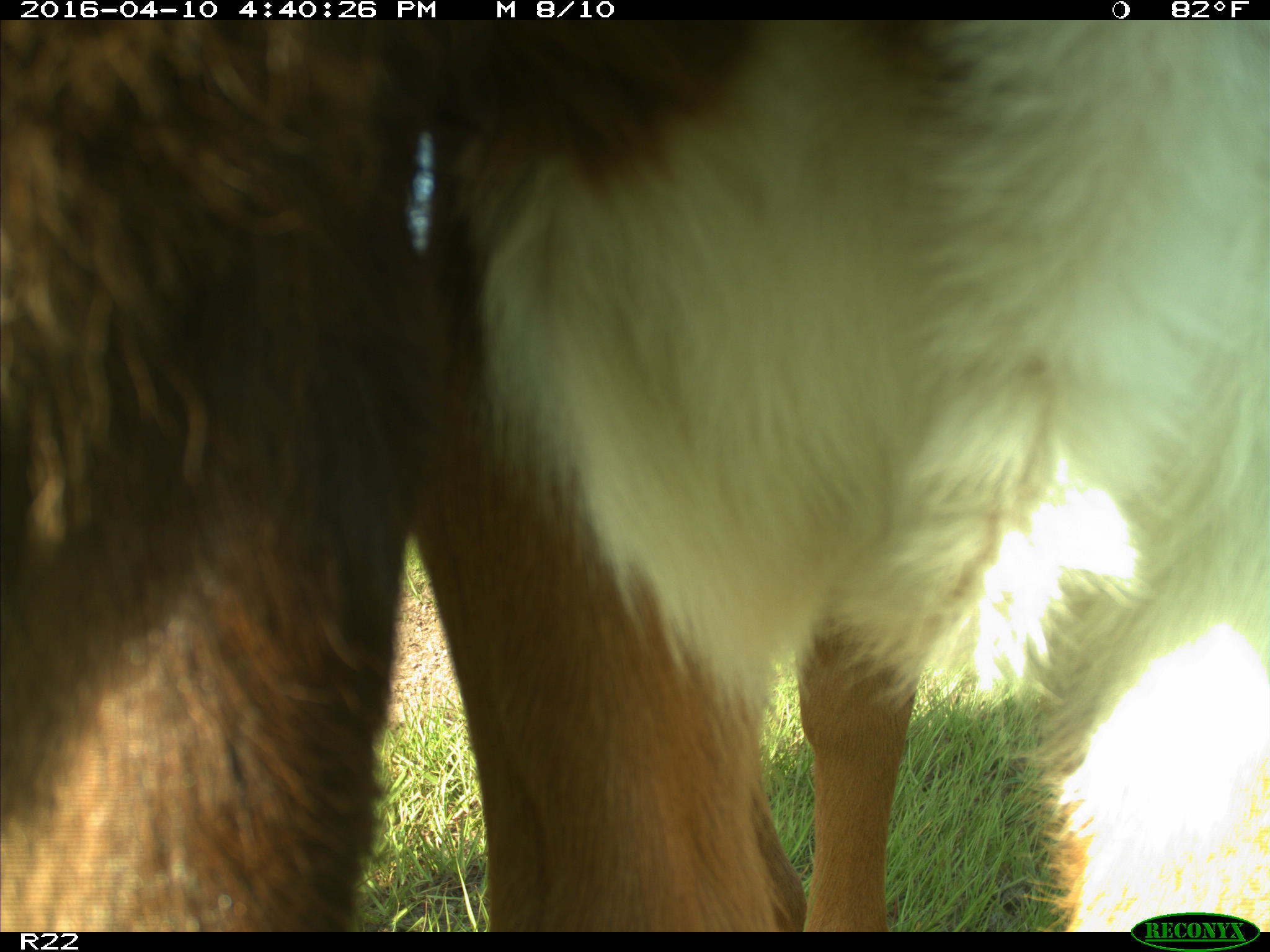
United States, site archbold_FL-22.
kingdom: Animalia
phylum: Chordata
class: Mammalia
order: Artiodactyla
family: Bovidae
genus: Bos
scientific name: Bos taurus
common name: domestic cow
Bos taurus (domestic cow).